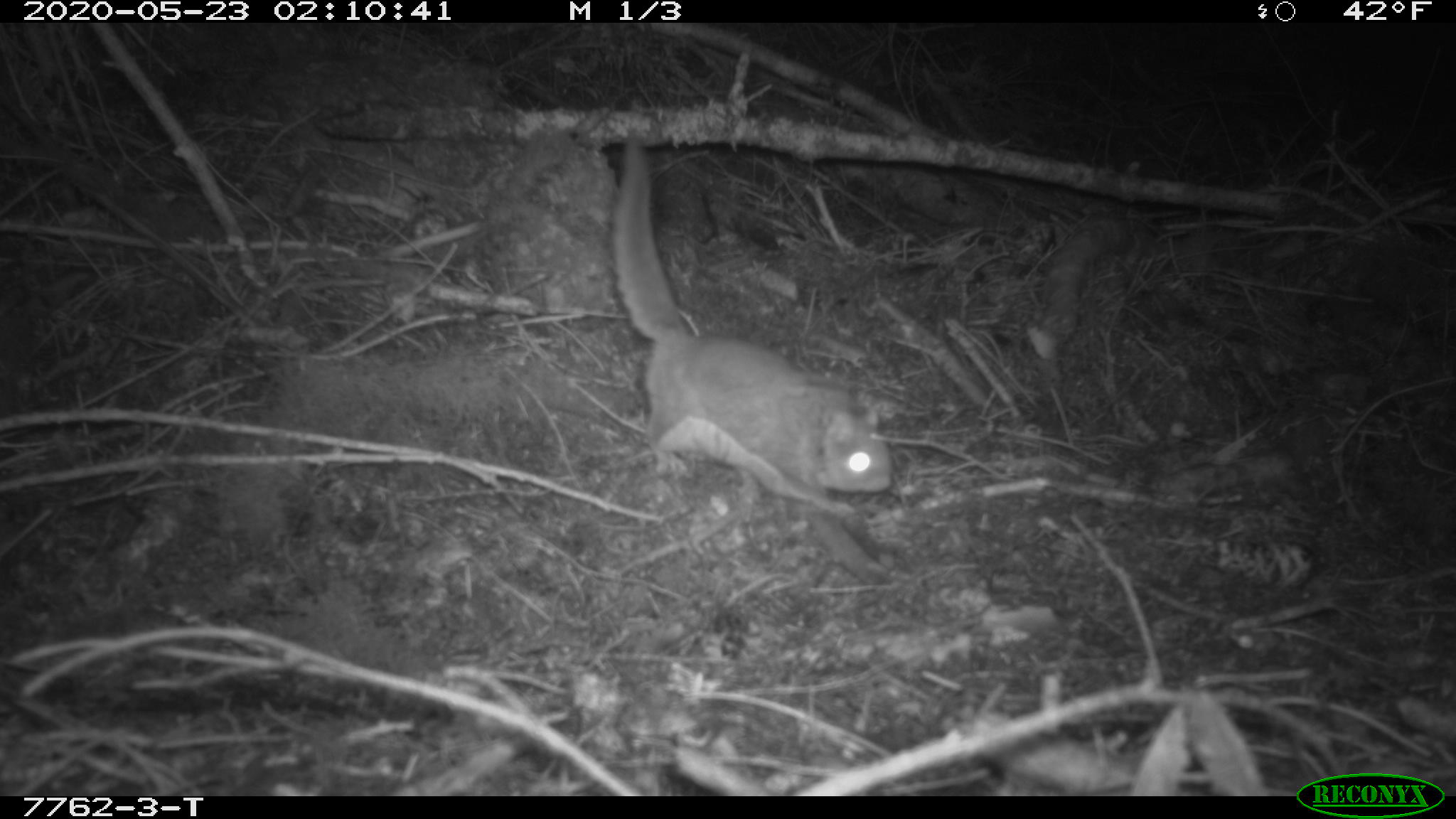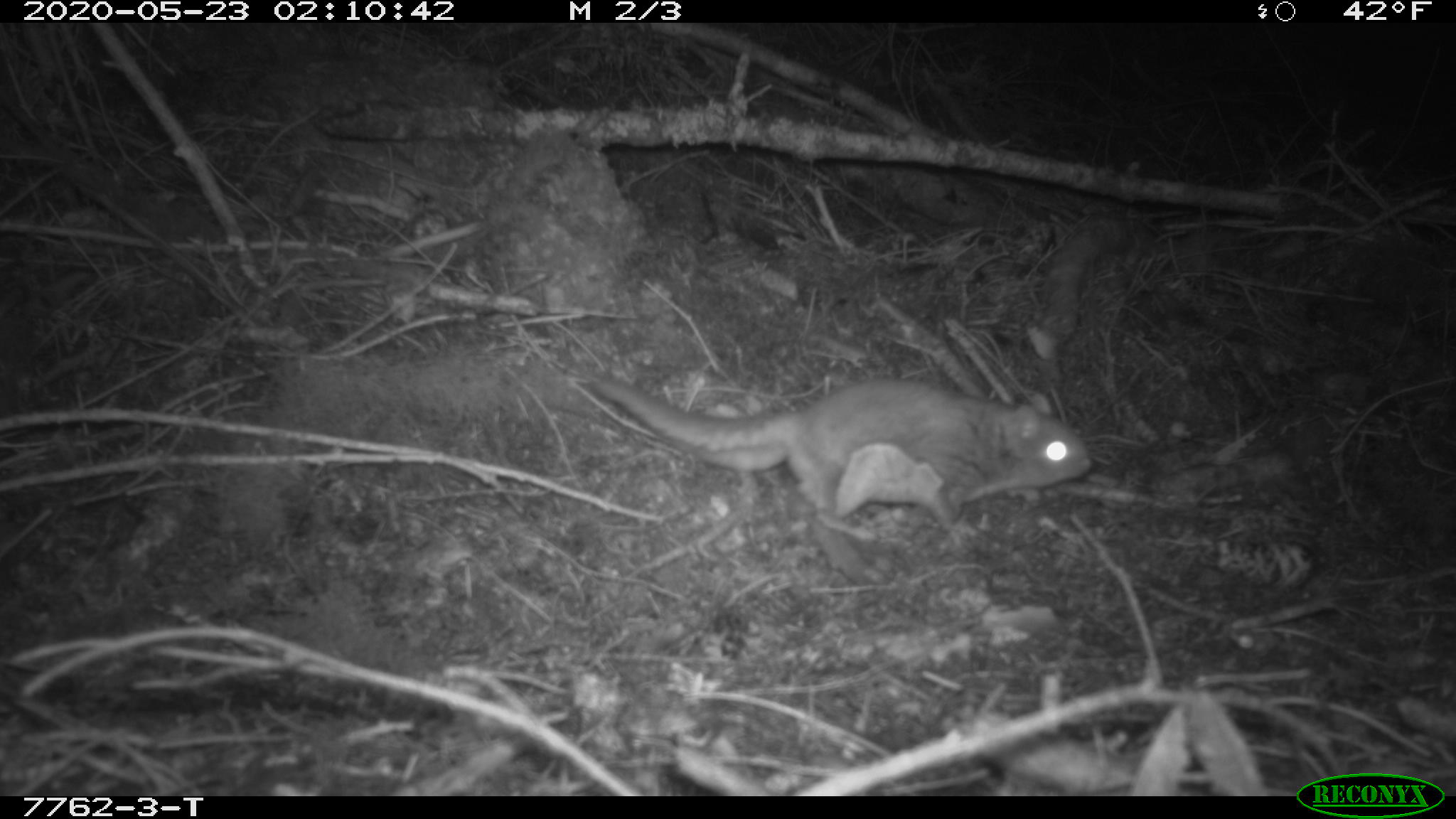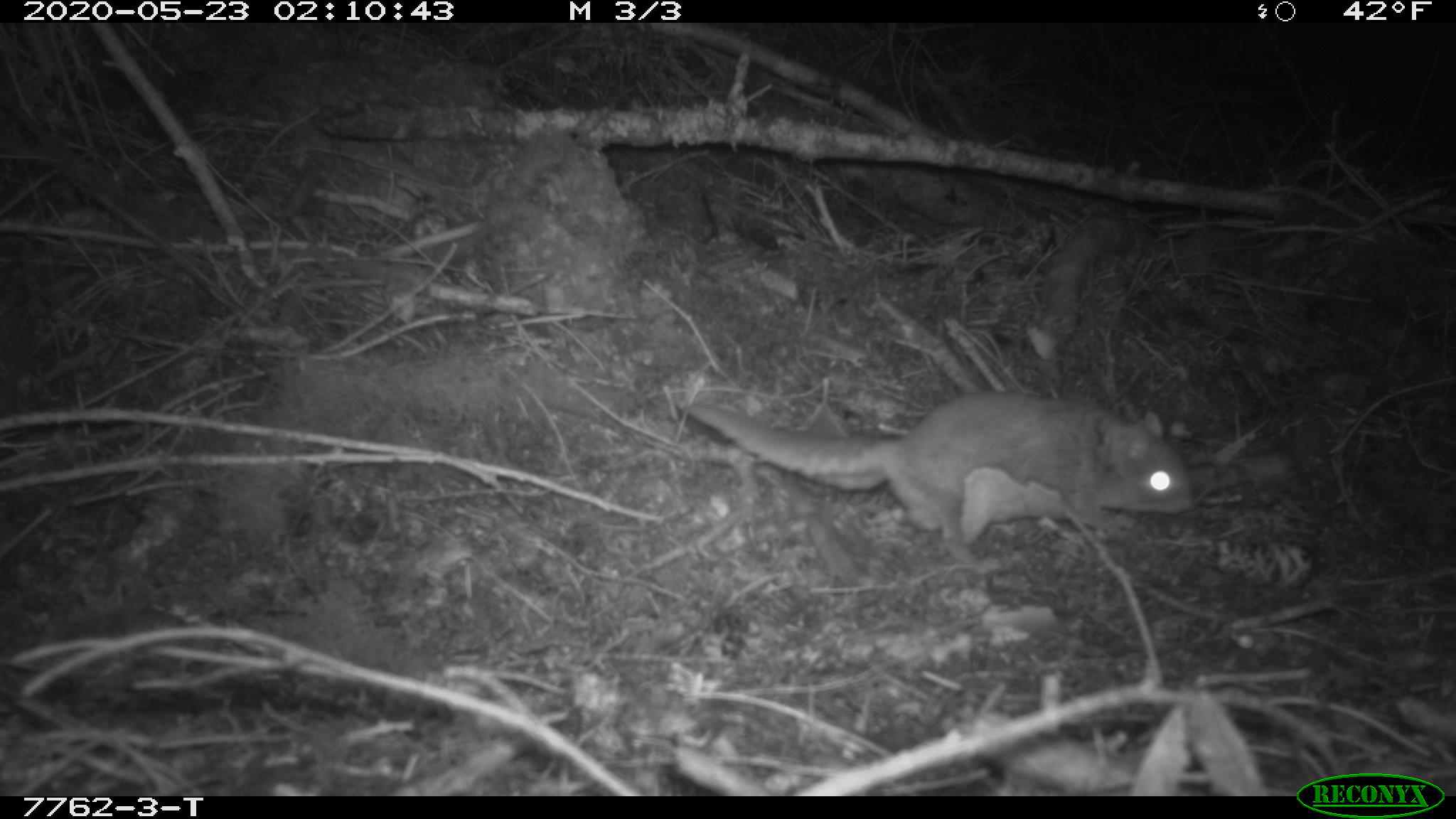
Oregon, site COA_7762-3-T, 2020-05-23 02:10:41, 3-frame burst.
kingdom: Animalia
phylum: Chordata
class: Mammalia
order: Rodentia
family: Sciuridae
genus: Glaucomys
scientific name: Glaucomys oregonensis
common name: humboldt's flying squirrel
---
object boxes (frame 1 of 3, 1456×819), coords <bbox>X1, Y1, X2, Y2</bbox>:
humboldt's flying squirrel: <bbox>596, 122, 910, 542</bbox>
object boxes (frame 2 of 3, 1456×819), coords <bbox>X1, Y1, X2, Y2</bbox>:
humboldt's flying squirrel: <bbox>580, 361, 1102, 553</bbox>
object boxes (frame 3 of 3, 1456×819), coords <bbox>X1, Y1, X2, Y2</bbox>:
humboldt's flying squirrel: <bbox>670, 380, 1207, 557</bbox>